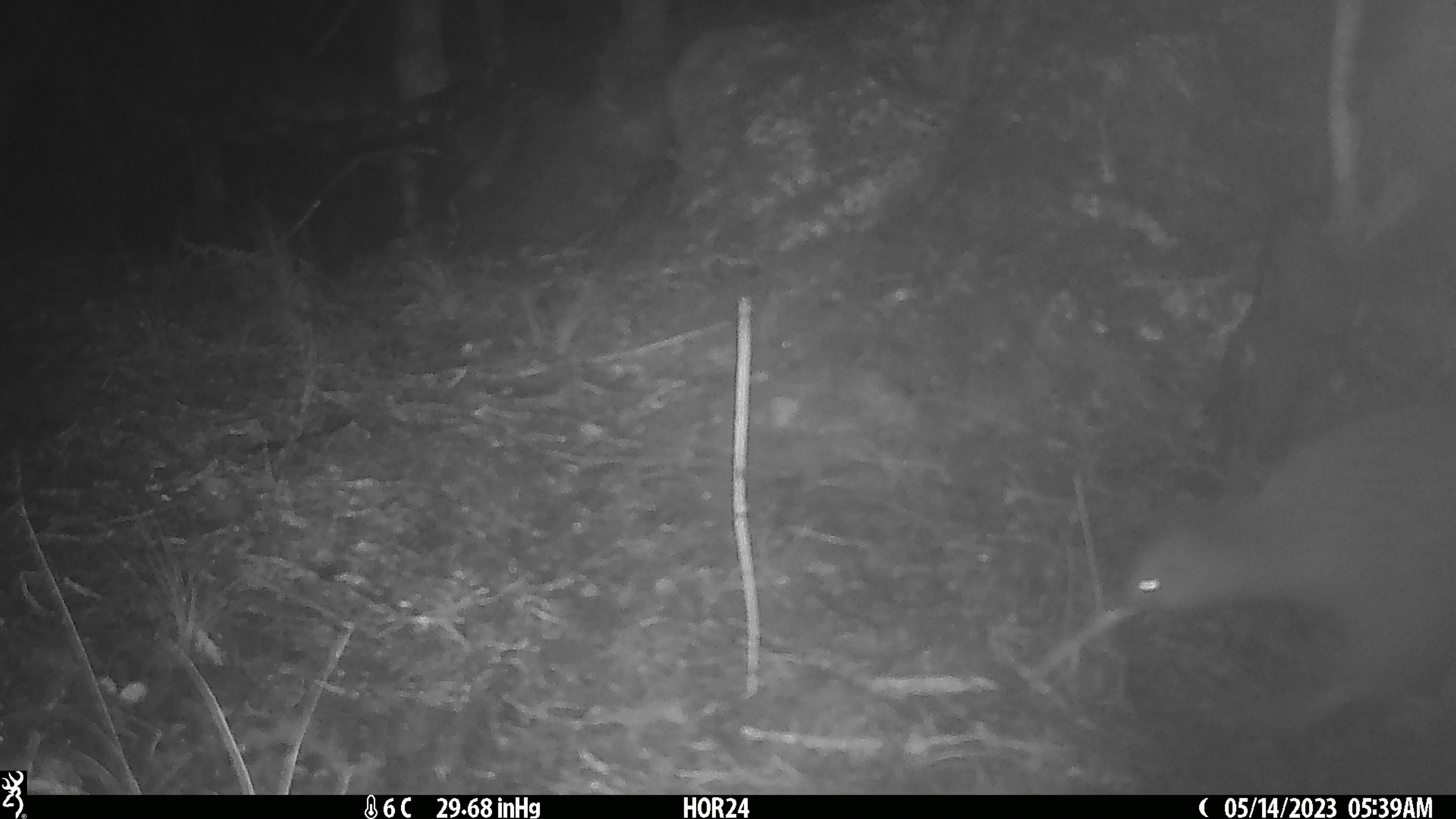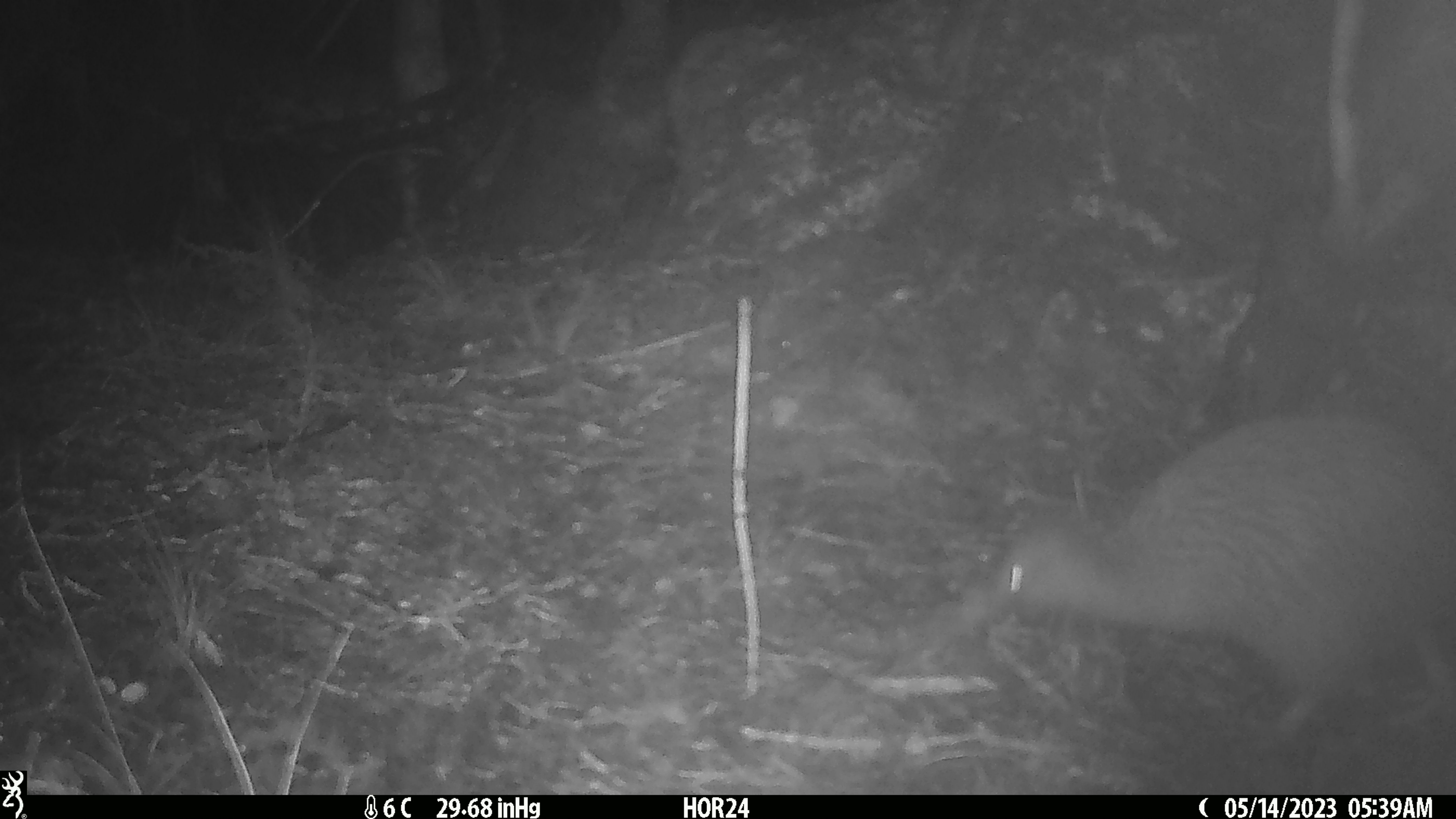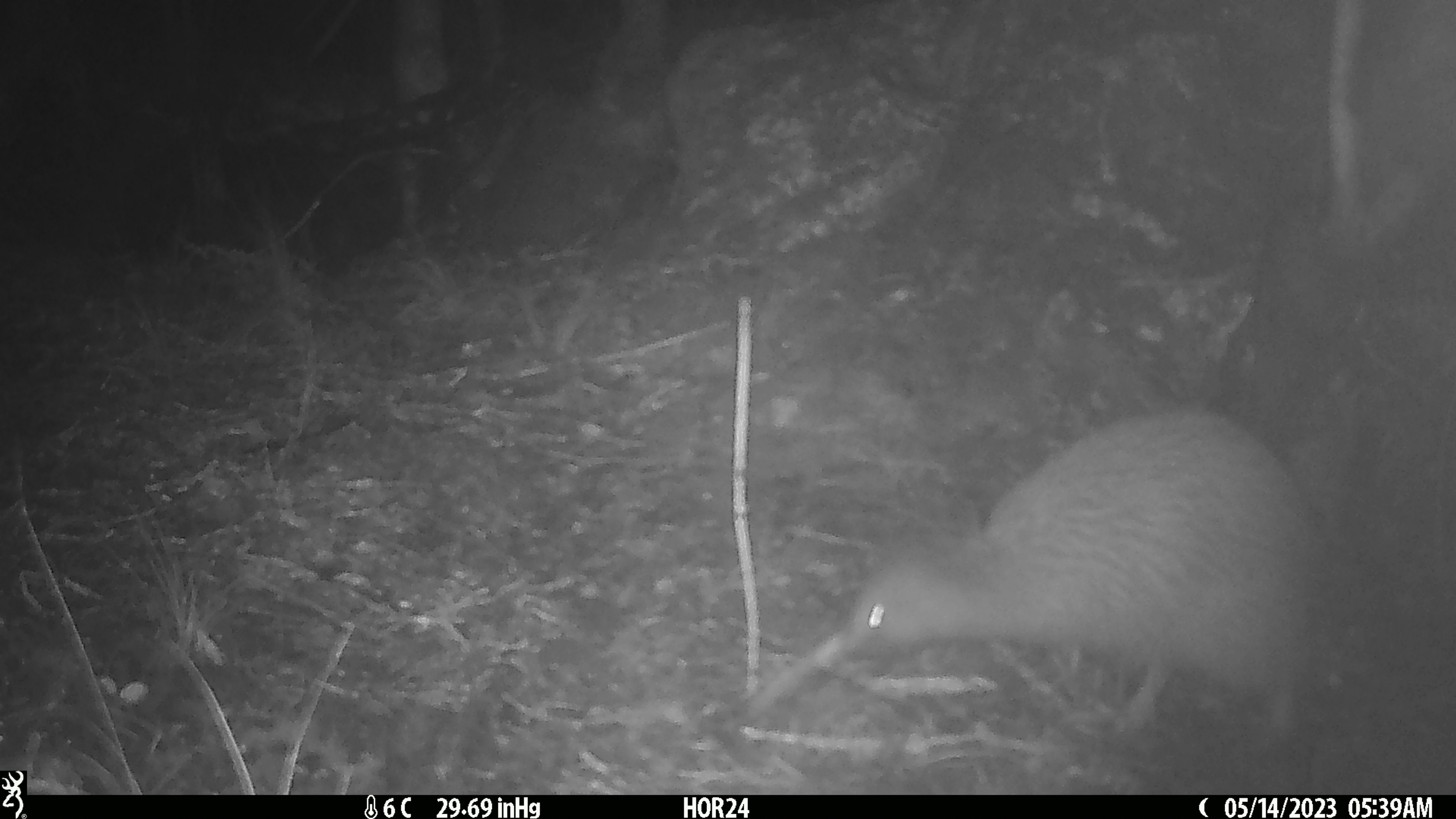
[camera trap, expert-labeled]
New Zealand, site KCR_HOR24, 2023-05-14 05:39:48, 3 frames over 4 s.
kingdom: Animalia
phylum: Chordata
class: Aves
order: Apterygiformes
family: Apterygidae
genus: Apteryx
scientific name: Apteryx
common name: kiwi